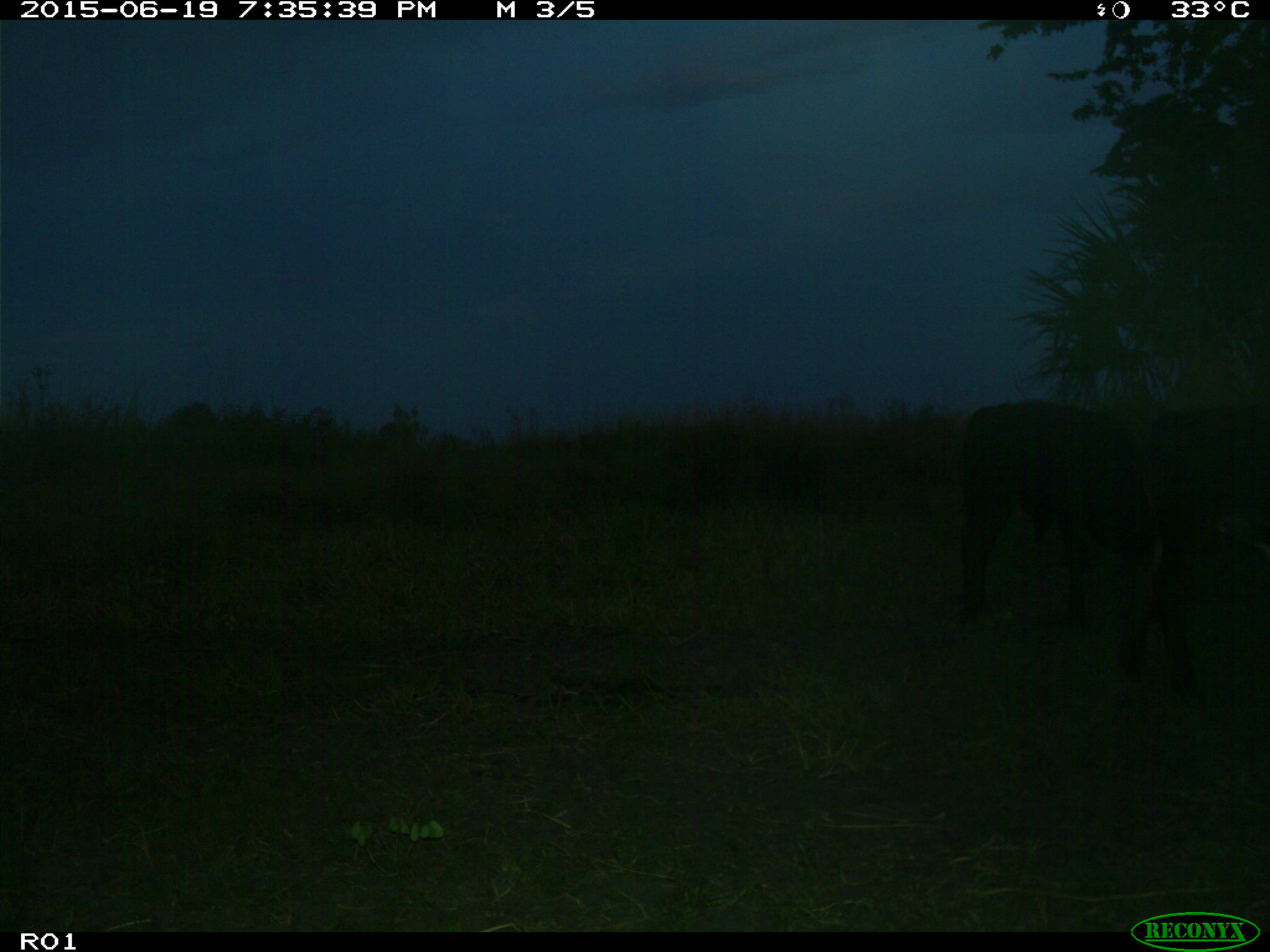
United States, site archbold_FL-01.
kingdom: Animalia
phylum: Chordata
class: Mammalia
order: Artiodactyla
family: Bovidae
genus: Bos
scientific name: Bos taurus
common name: domestic cow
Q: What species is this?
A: Bos taurus (domestic cow).